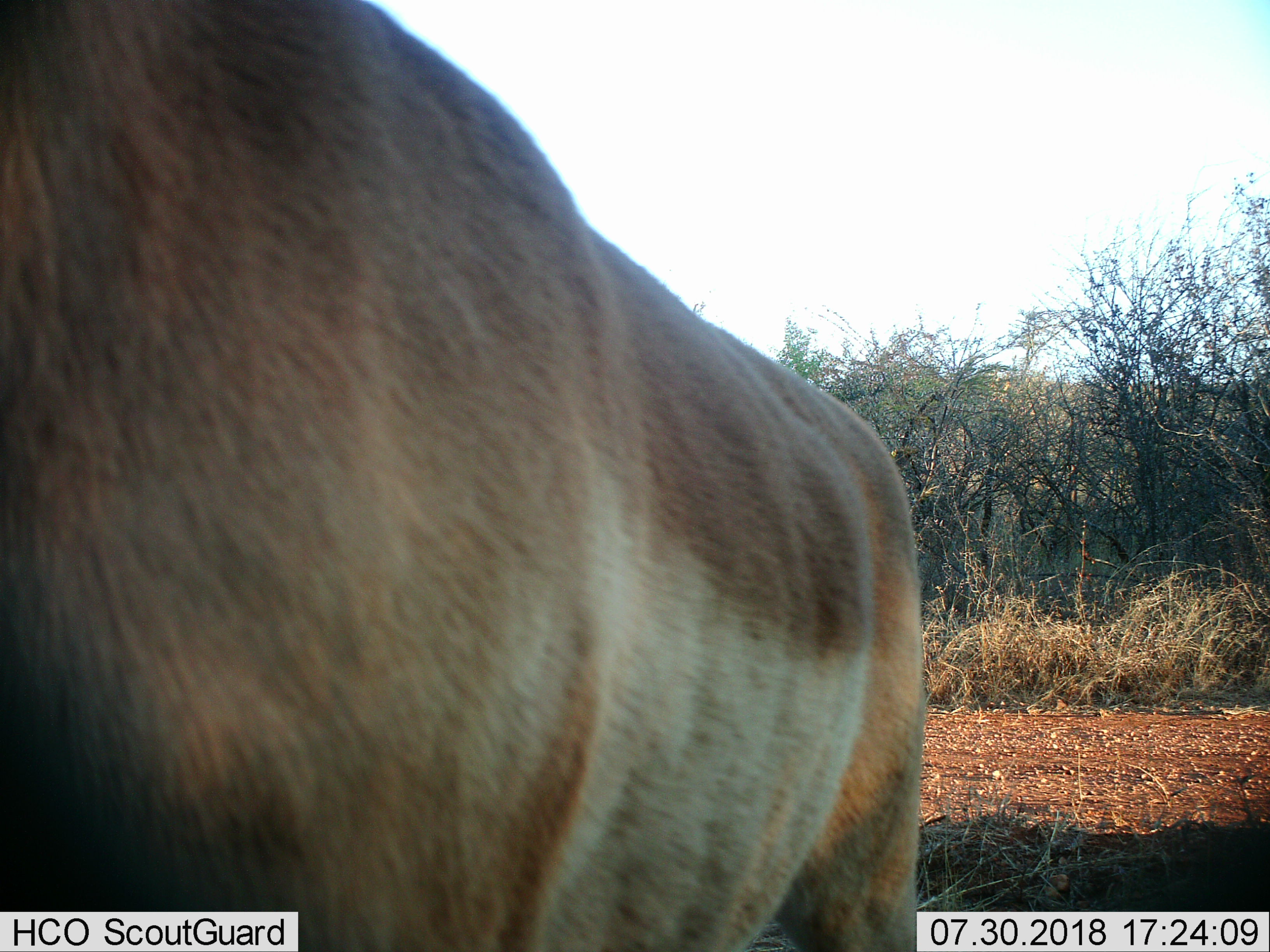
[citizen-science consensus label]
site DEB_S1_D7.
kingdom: Animalia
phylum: Chordata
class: Mammalia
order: Artiodactyla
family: Bovidae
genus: Aepyceros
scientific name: Aepyceros melampus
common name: impala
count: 1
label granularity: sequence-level